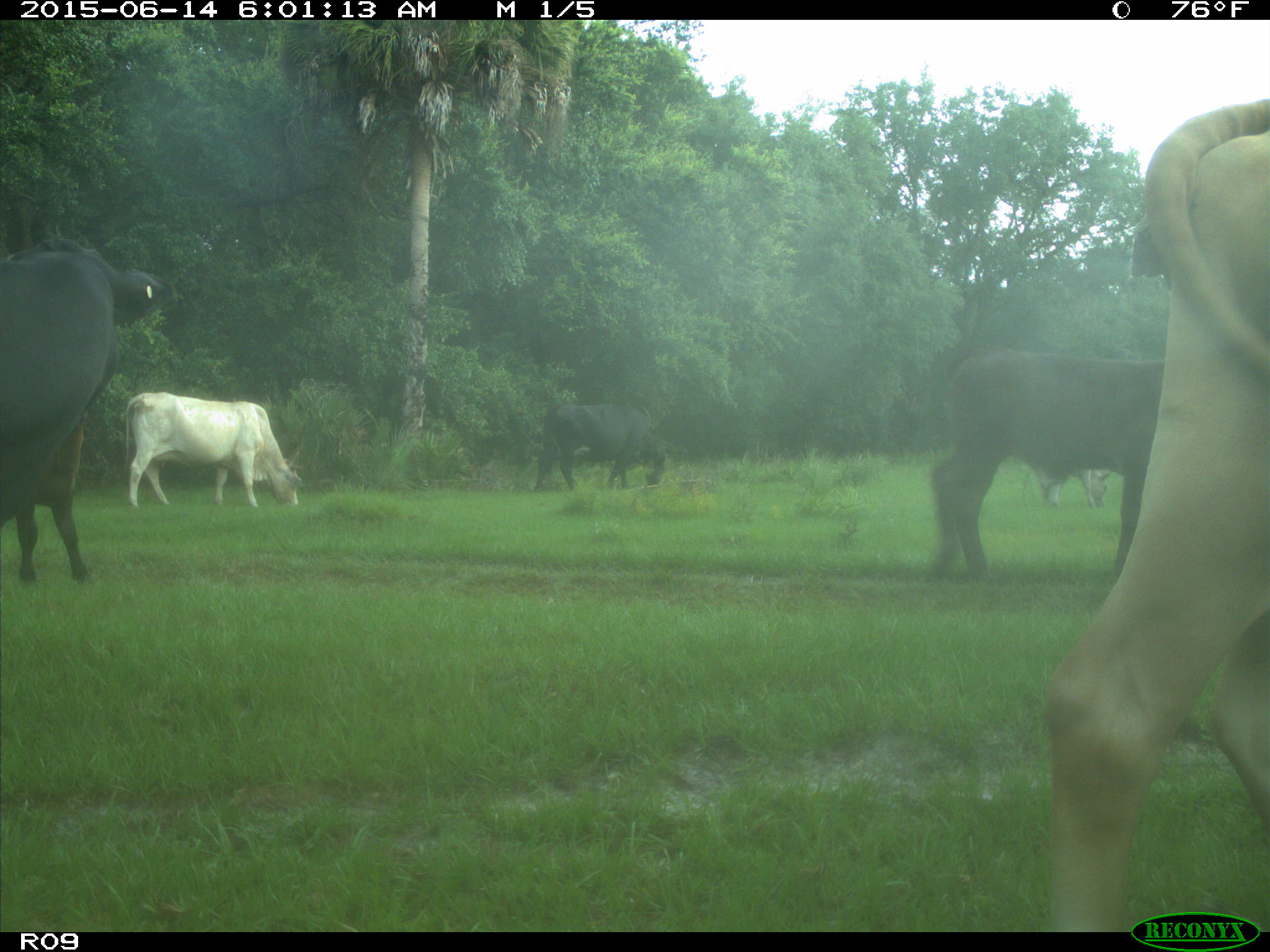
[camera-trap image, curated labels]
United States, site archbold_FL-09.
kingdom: Animalia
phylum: Chordata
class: Mammalia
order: Artiodactyla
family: Bovidae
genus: Bos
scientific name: Bos taurus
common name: domestic cow